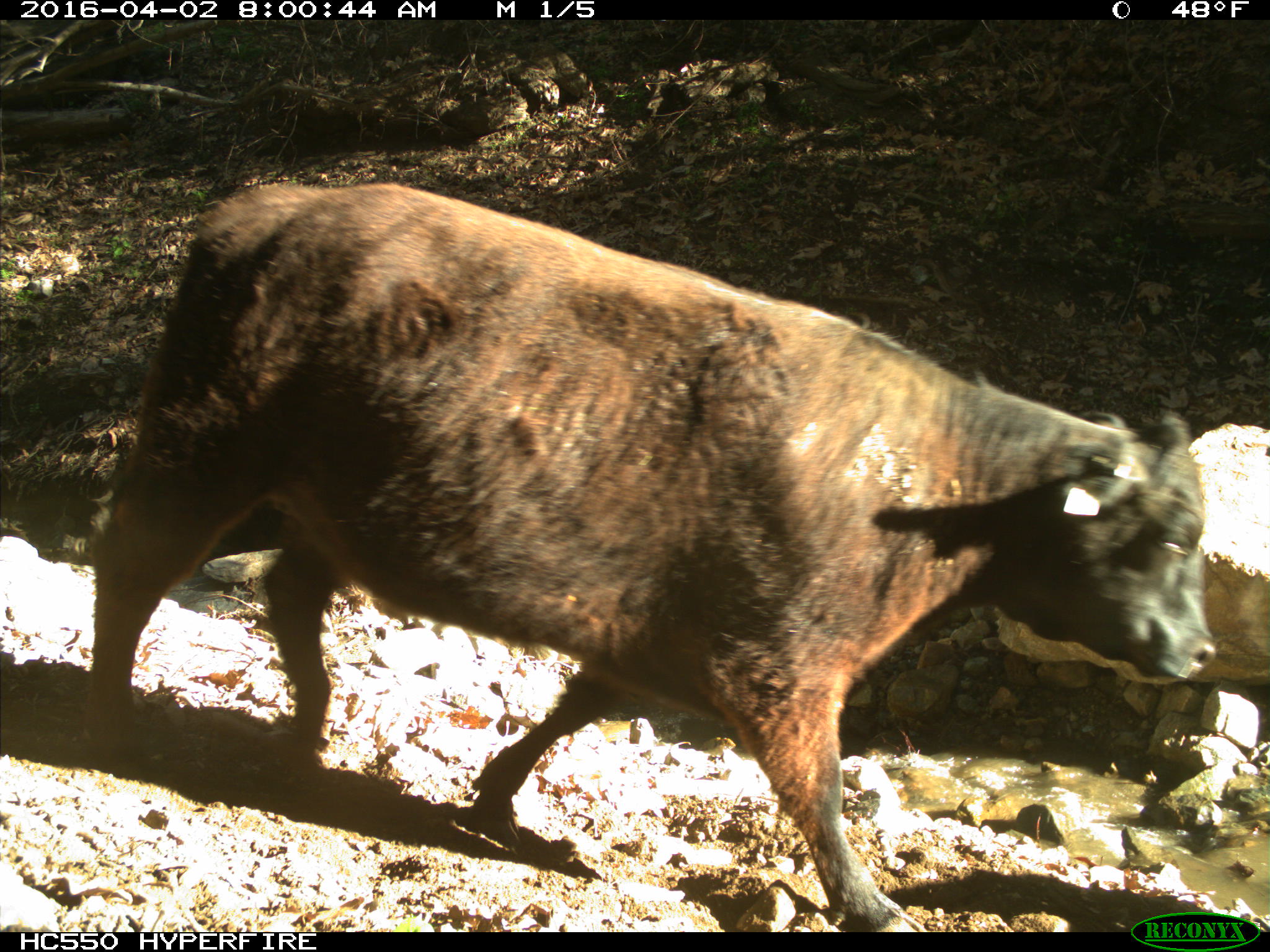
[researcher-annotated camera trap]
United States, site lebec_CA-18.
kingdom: Animalia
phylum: Chordata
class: Mammalia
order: Artiodactyla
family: Bovidae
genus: Bos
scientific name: Bos taurus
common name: domestic cow